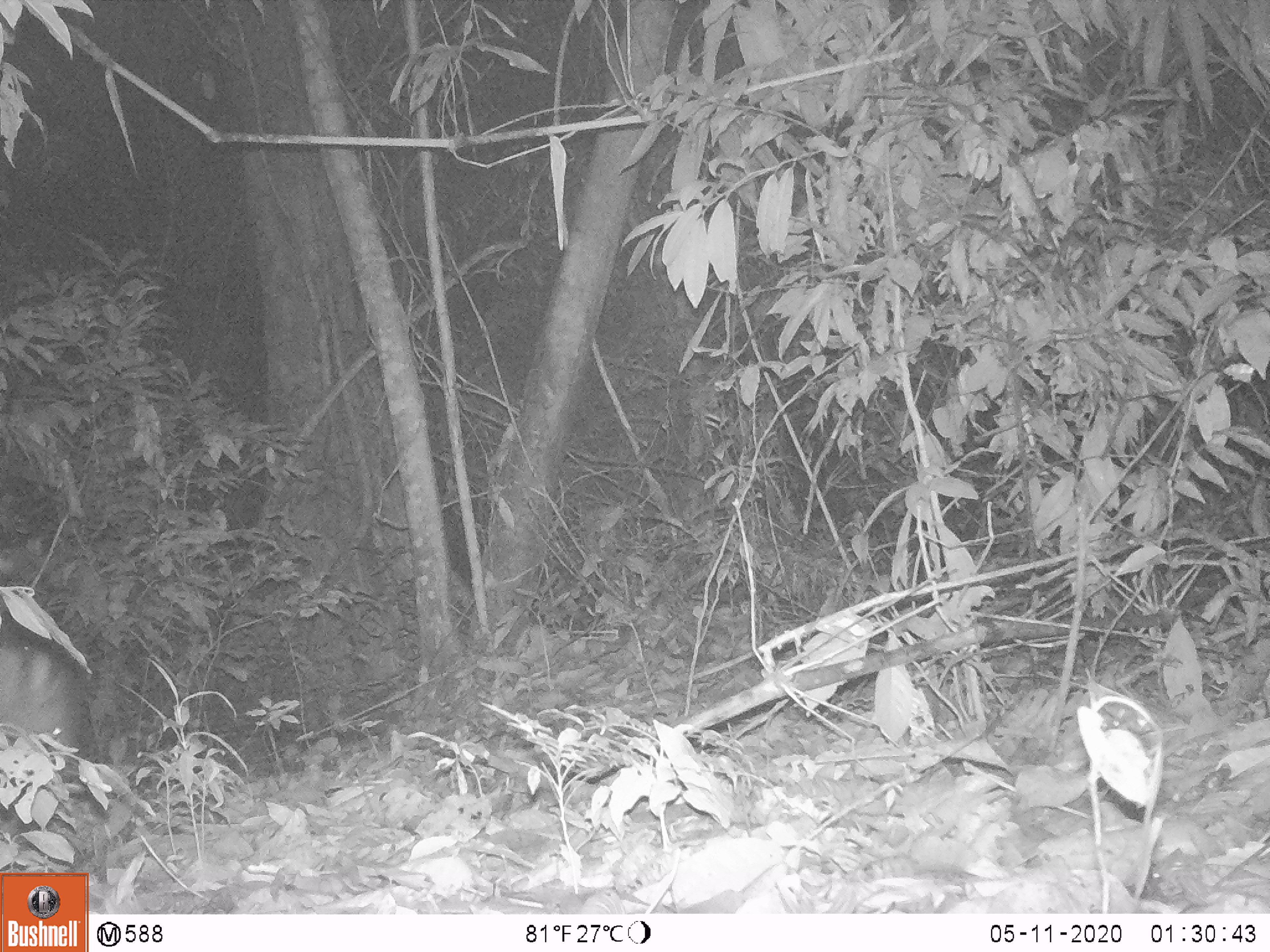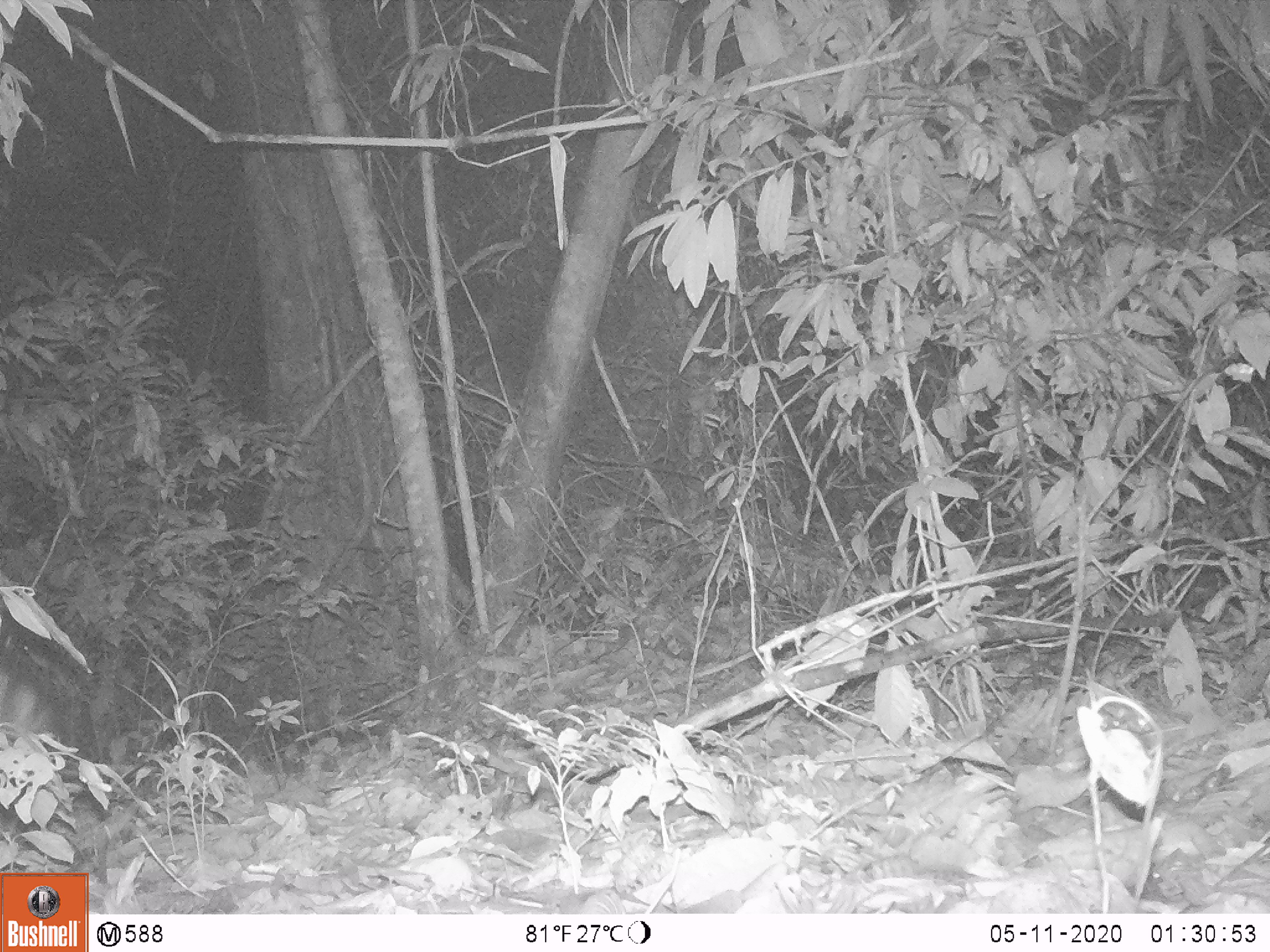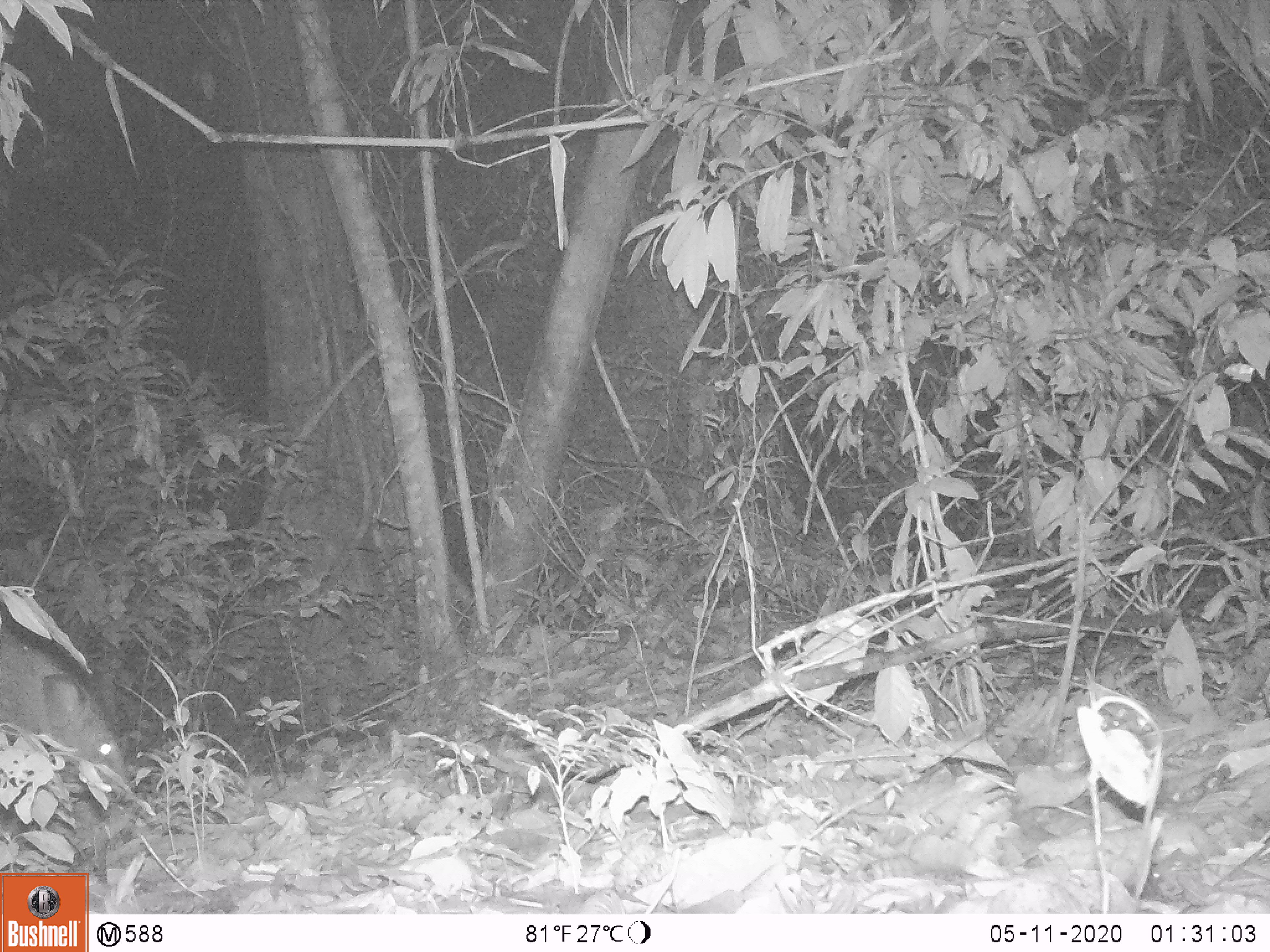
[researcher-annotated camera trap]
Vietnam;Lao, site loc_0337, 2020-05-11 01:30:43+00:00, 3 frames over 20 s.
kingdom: Animalia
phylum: Chordata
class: Mammalia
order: Artiodactyla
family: Suidae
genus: Sus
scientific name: Sus scrofa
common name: eurasian wild pig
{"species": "eurasian wild pig (Sus scrofa)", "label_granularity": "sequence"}